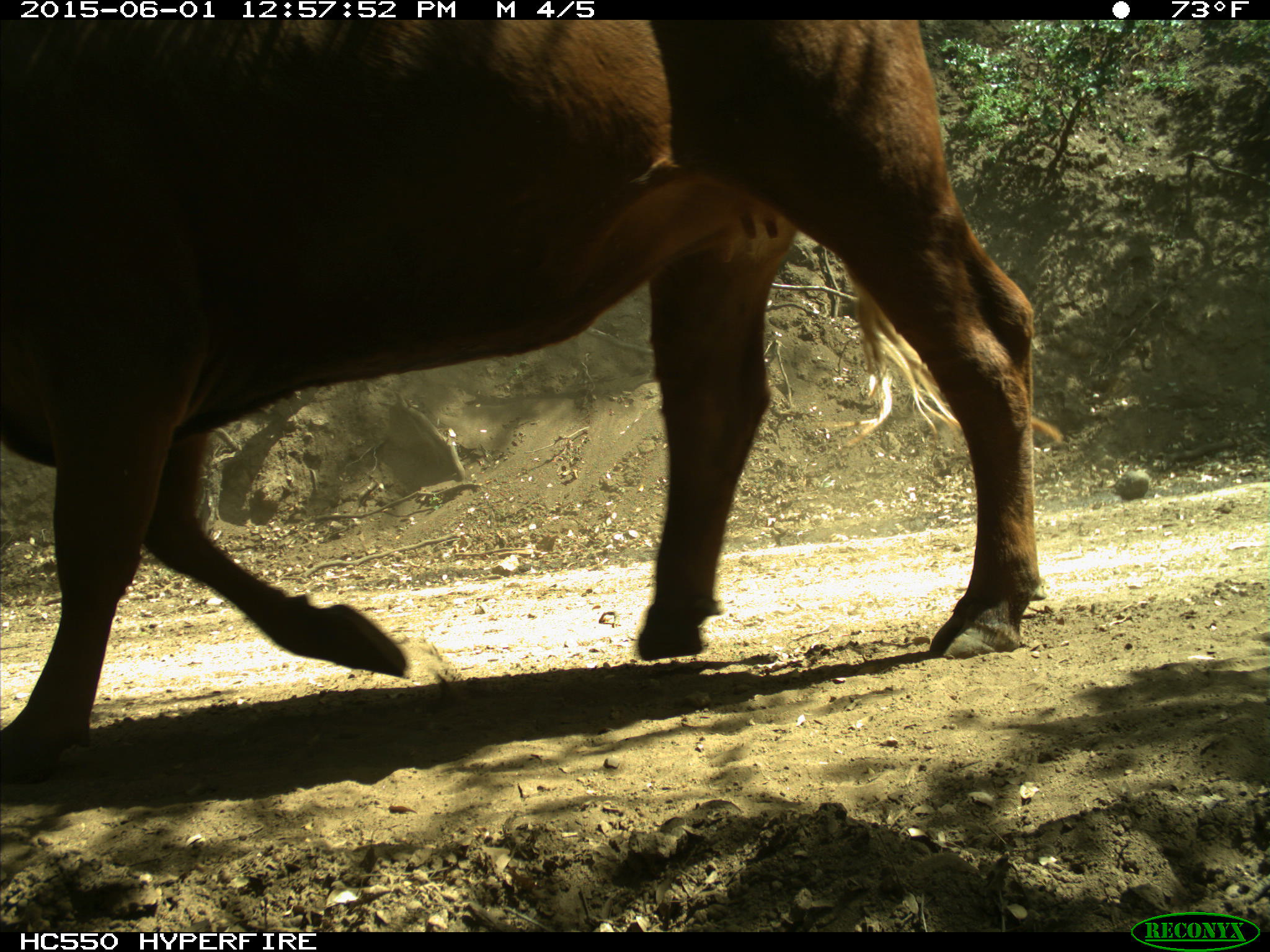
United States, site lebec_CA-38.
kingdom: Animalia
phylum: Chordata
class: Mammalia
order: Artiodactyla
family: Bovidae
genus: Bos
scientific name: Bos taurus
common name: domestic cow